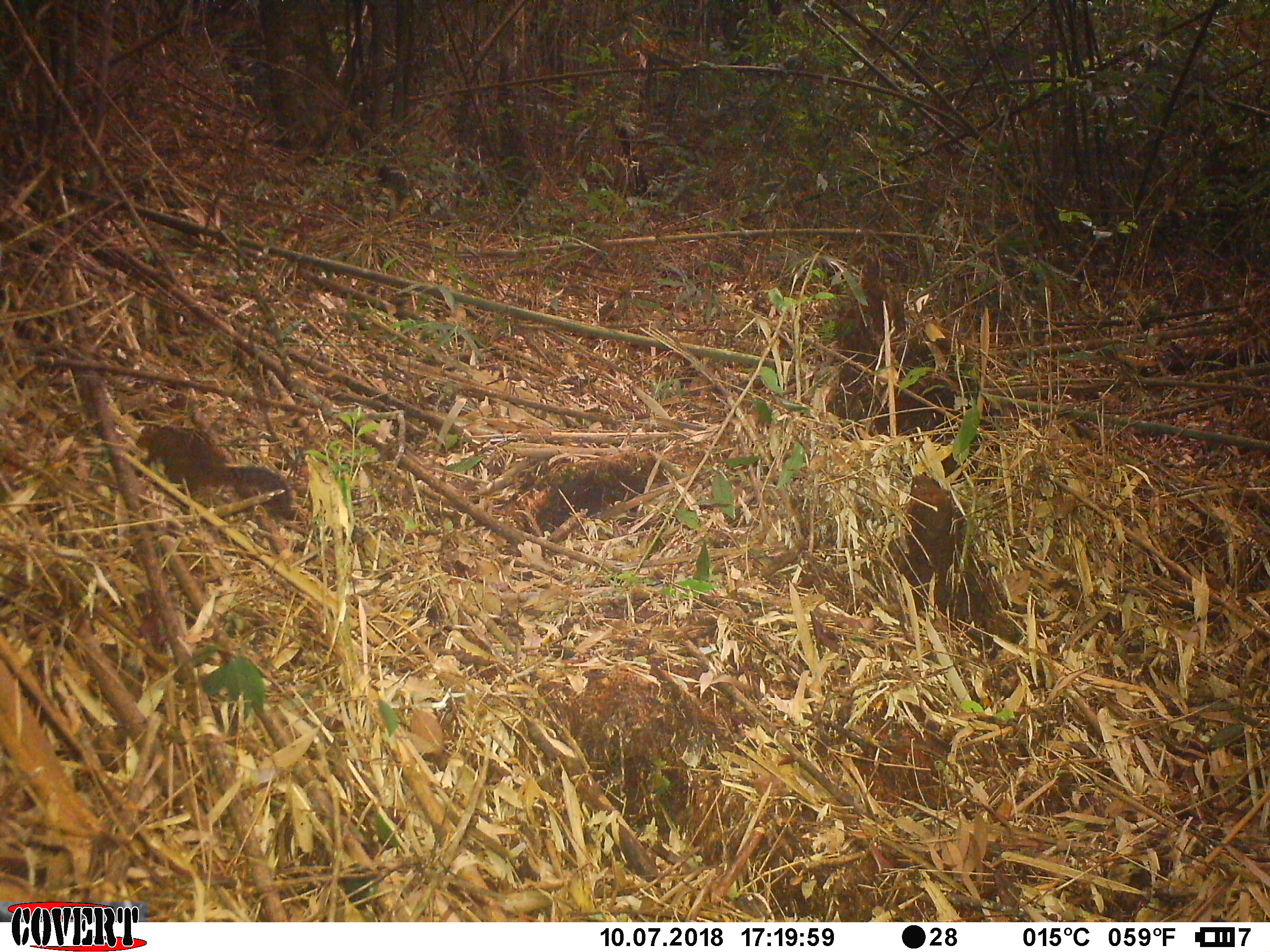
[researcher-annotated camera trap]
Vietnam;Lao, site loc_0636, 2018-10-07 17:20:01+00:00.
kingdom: Animalia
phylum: Chordata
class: Mammalia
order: Rodentia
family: Sciuridae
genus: Dremomys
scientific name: Dremomys rufigenis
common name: red-cheeked squirrel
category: red cheeked squirrel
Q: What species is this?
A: Red cheeked squirrel (red-cheeked squirrel) (Dremomys rufigenis).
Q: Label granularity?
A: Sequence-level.